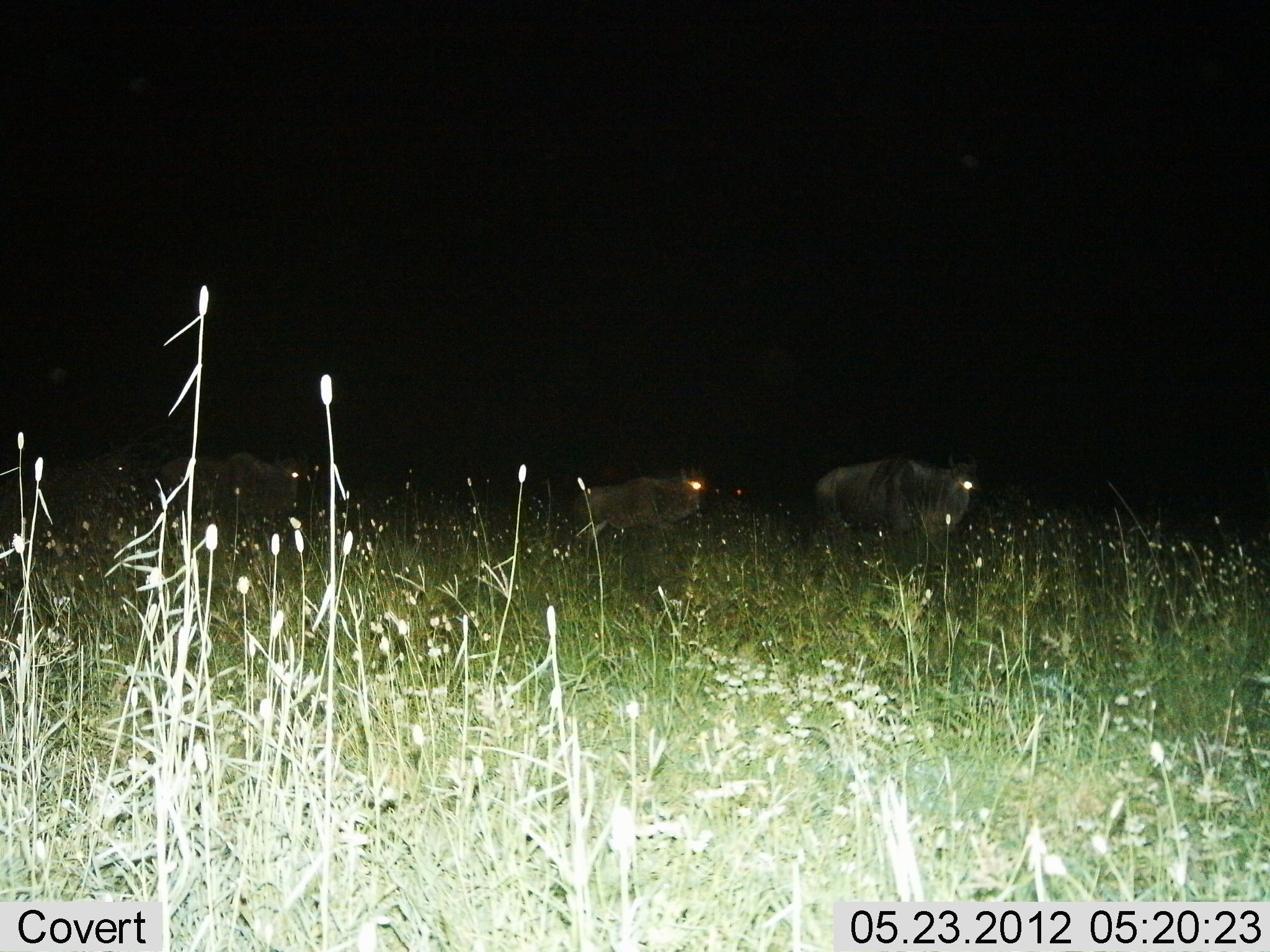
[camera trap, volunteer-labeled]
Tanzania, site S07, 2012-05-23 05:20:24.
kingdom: Animalia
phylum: Chordata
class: Mammalia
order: Artiodactyla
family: Bovidae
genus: Connochaetes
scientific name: Connochaetes taurinus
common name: blue wildebeest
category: wildebeest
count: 3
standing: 30%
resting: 0%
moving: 70%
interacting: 0%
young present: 10%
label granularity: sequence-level